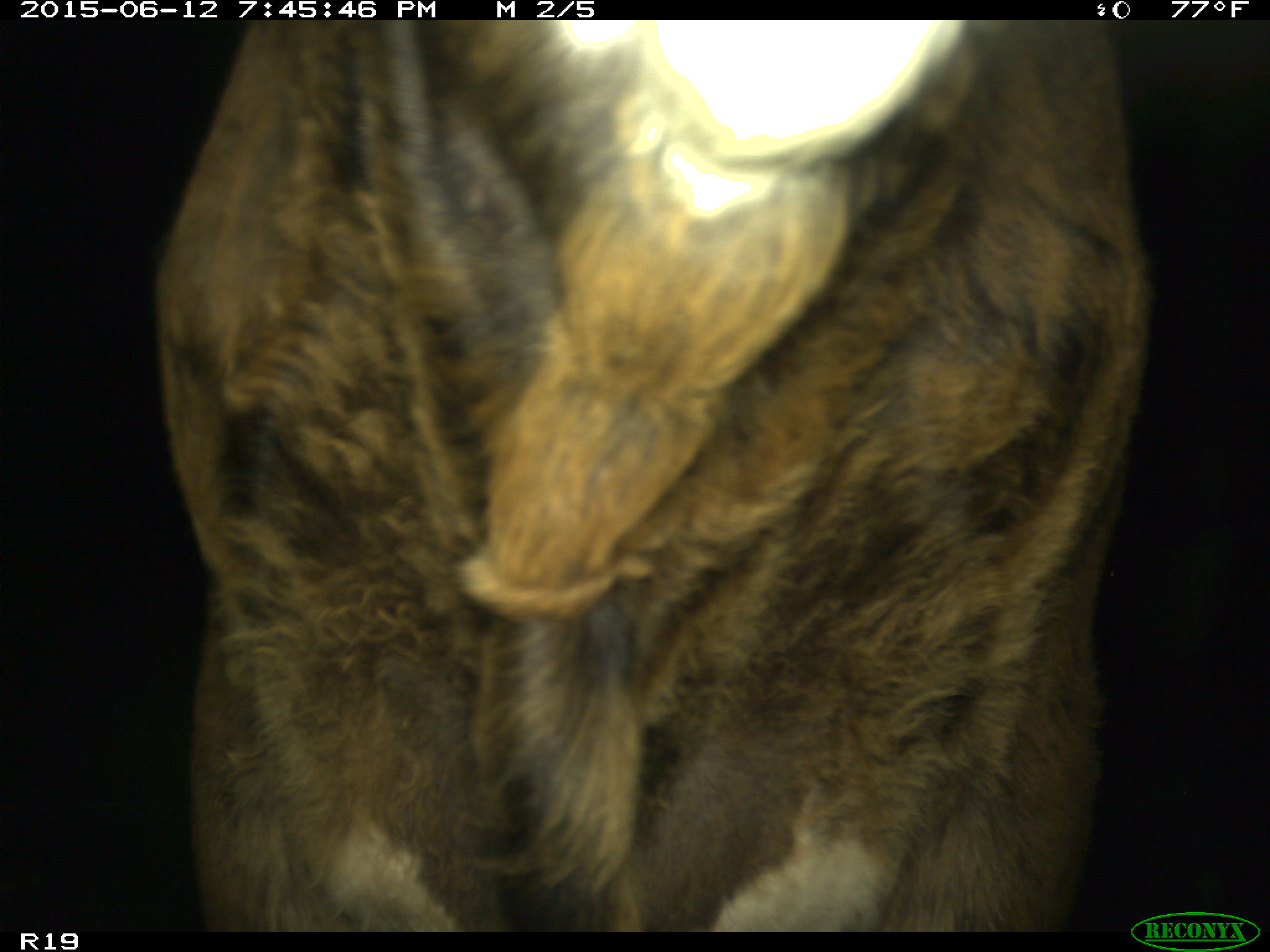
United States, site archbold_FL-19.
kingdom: Animalia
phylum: Chordata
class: Mammalia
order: Artiodactyla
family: Bovidae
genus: Bos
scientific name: Bos taurus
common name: domestic cow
Bos taurus (domestic cow).